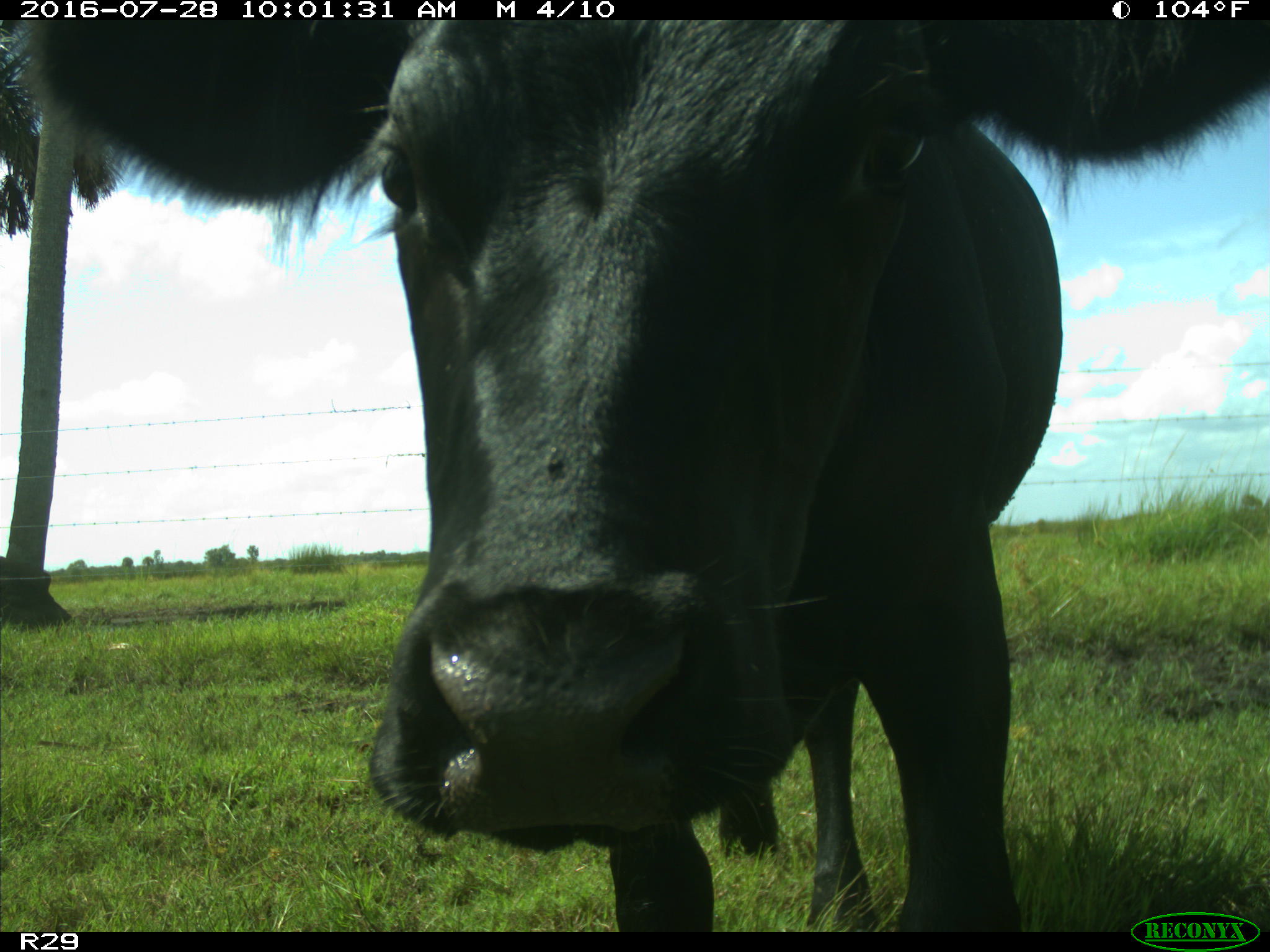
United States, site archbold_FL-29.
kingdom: Animalia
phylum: Chordata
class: Mammalia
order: Artiodactyla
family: Bovidae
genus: Bos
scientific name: Bos taurus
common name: domestic cow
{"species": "Bos taurus (domestic cow)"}